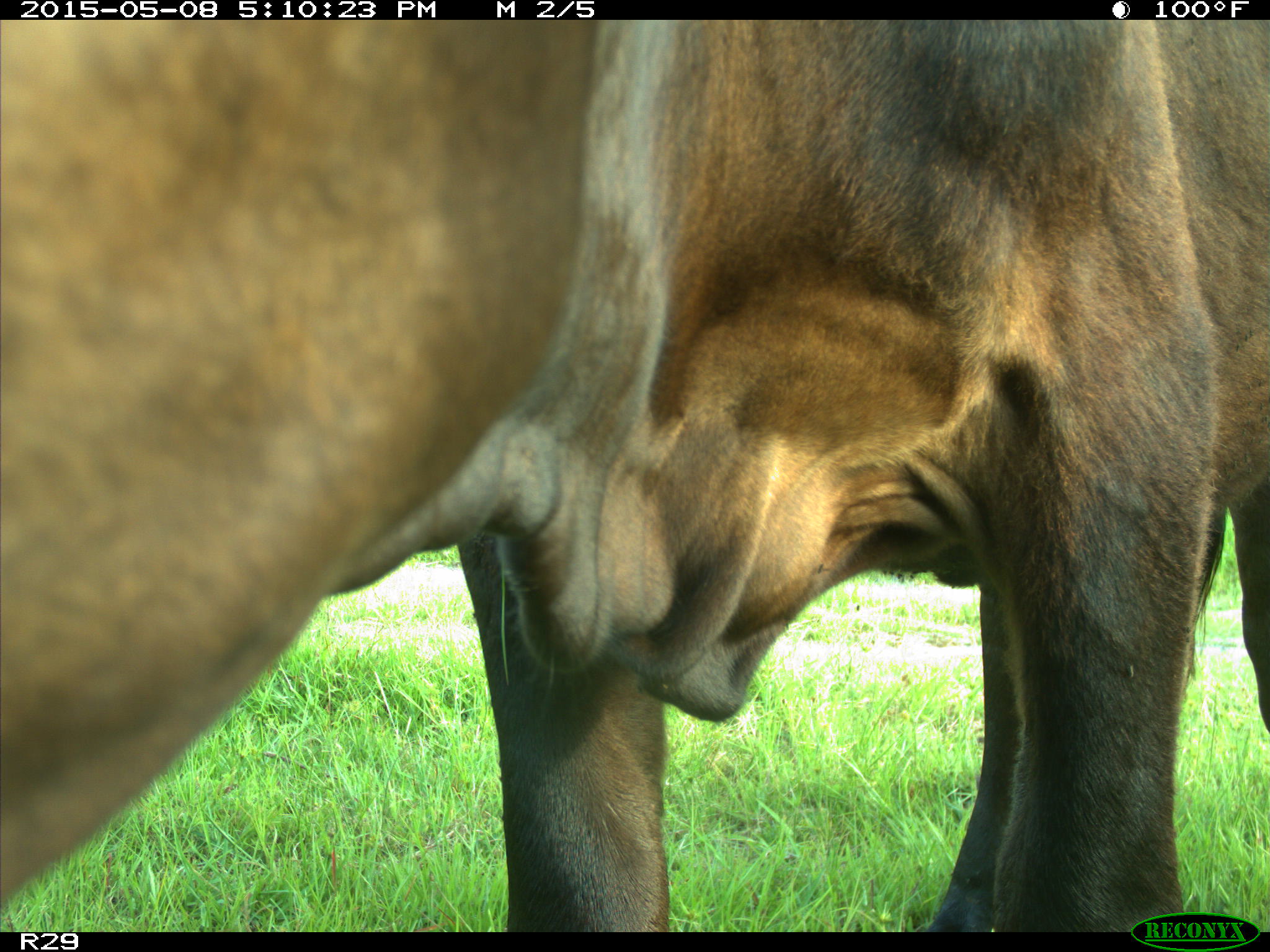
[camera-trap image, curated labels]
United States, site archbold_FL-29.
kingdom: Animalia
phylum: Chordata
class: Mammalia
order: Artiodactyla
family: Bovidae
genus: Bos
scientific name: Bos taurus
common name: domestic cow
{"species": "Bos taurus (domestic cow)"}